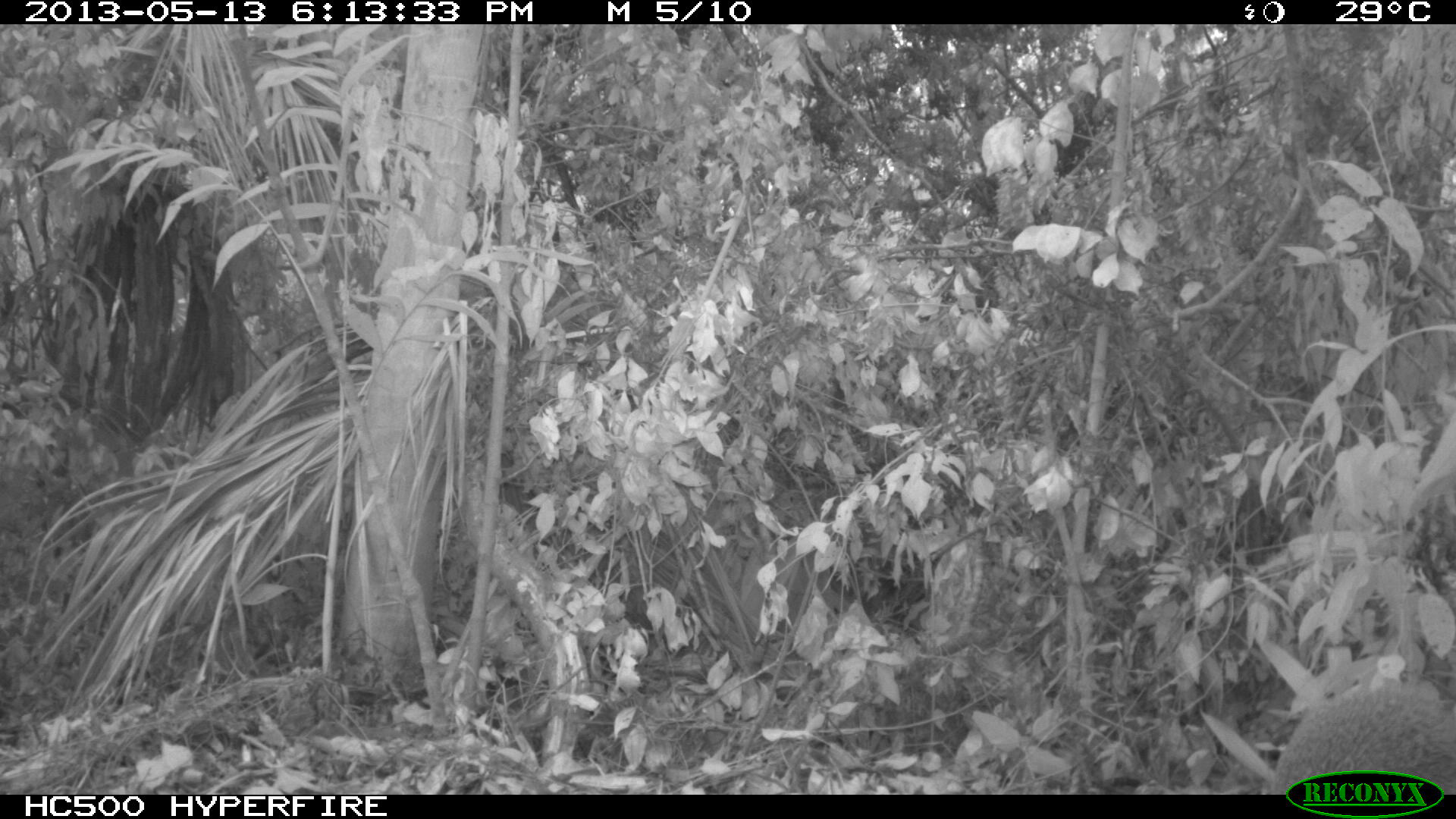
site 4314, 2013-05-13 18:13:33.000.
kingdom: Animalia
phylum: Chordata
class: Mammalia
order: Rodentia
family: Dasyproctidae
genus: Dasyprocta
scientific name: Dasyprocta punctata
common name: central american agouti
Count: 1.